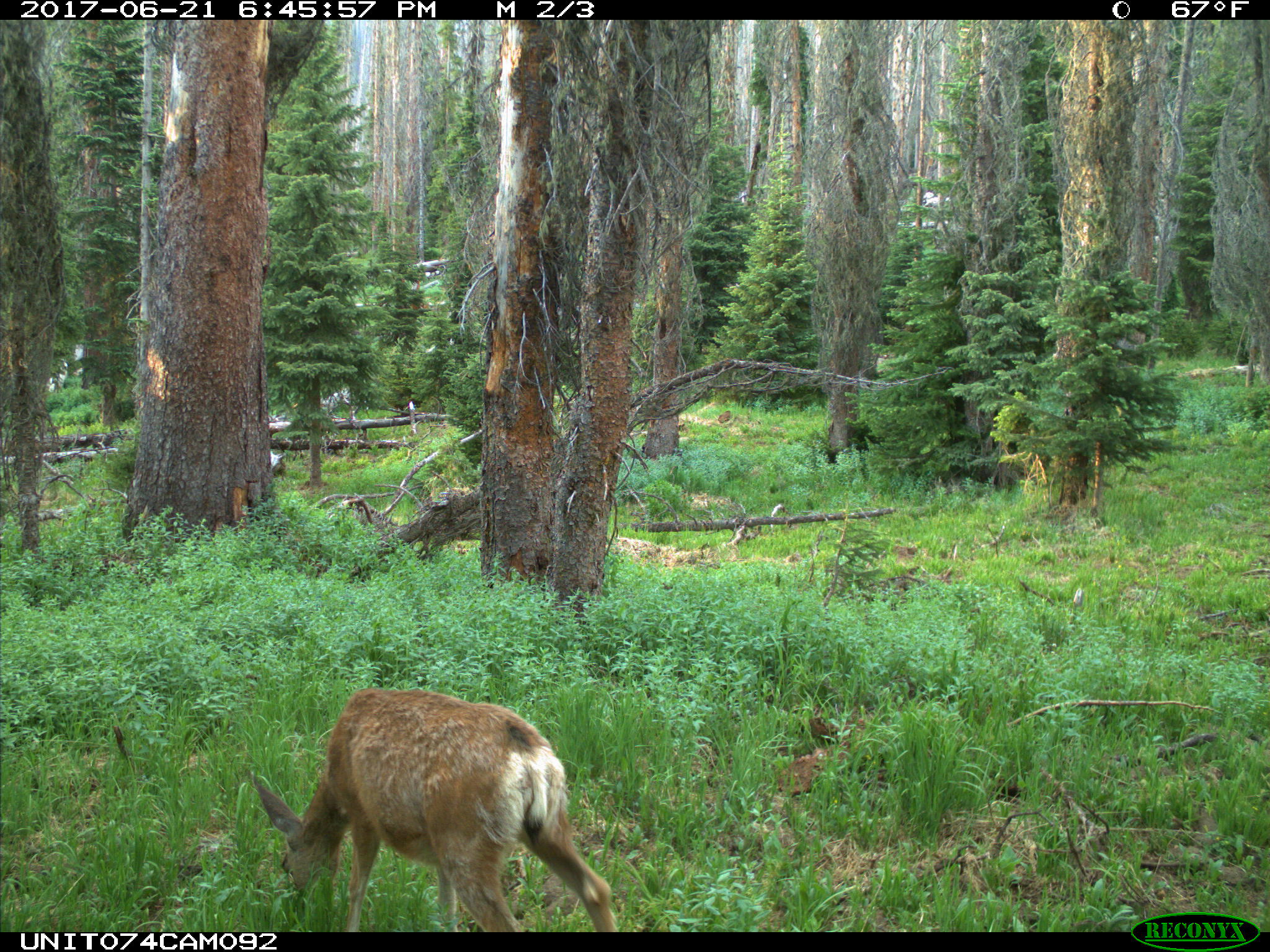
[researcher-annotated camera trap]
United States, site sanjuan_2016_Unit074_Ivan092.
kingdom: Animalia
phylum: Chordata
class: Mammalia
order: Artiodactyla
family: Cervidae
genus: Odocoileus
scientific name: Odocoileus hemionus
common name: mule deer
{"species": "Odocoileus hemionus (mule deer)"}